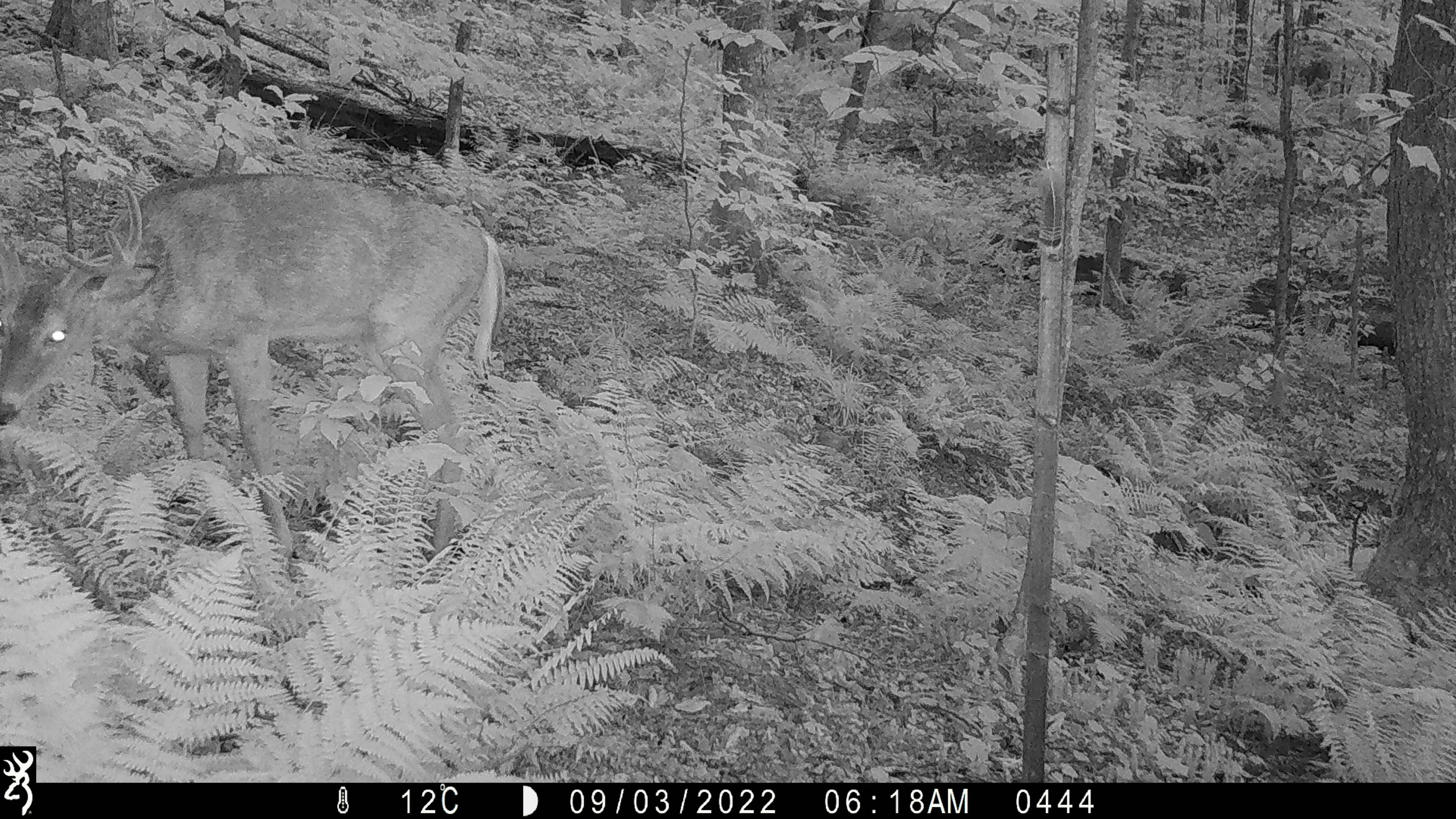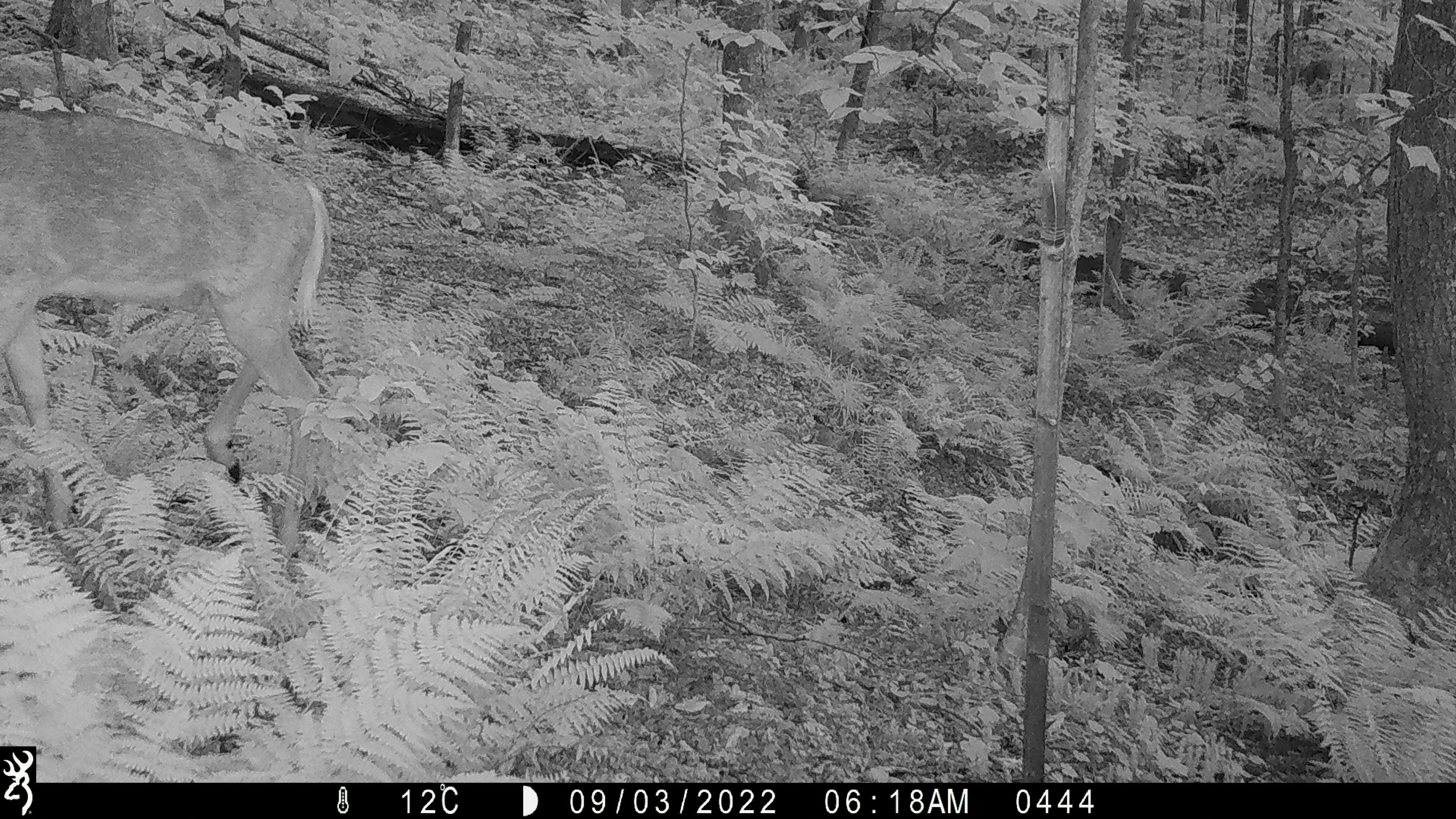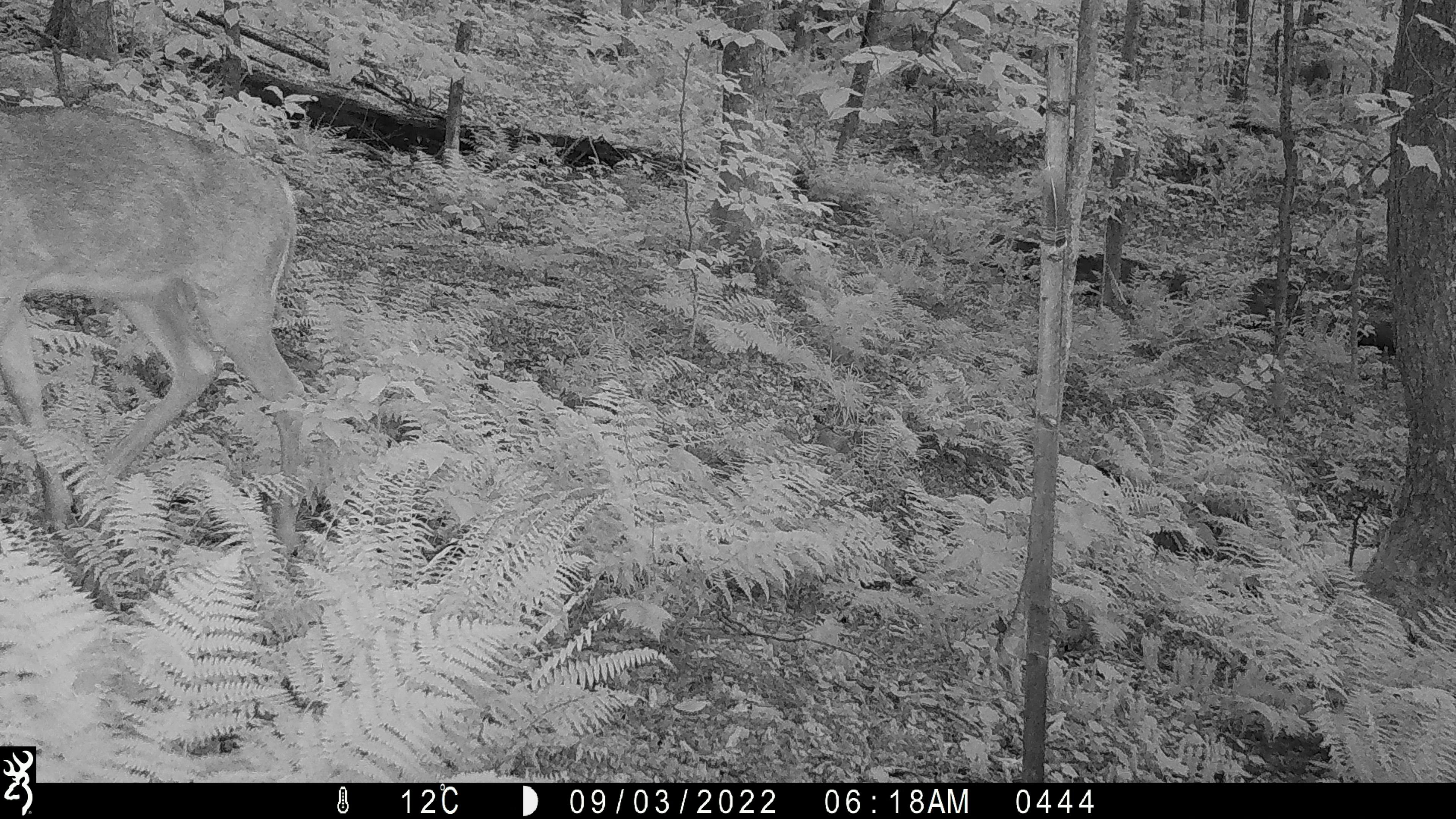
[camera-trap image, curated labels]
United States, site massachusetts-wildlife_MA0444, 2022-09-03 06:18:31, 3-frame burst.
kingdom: Animalia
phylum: Chordata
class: Mammalia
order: Artiodactyla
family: Cervidae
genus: Odocoileus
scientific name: Odocoileus virginianus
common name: white-tailed deer